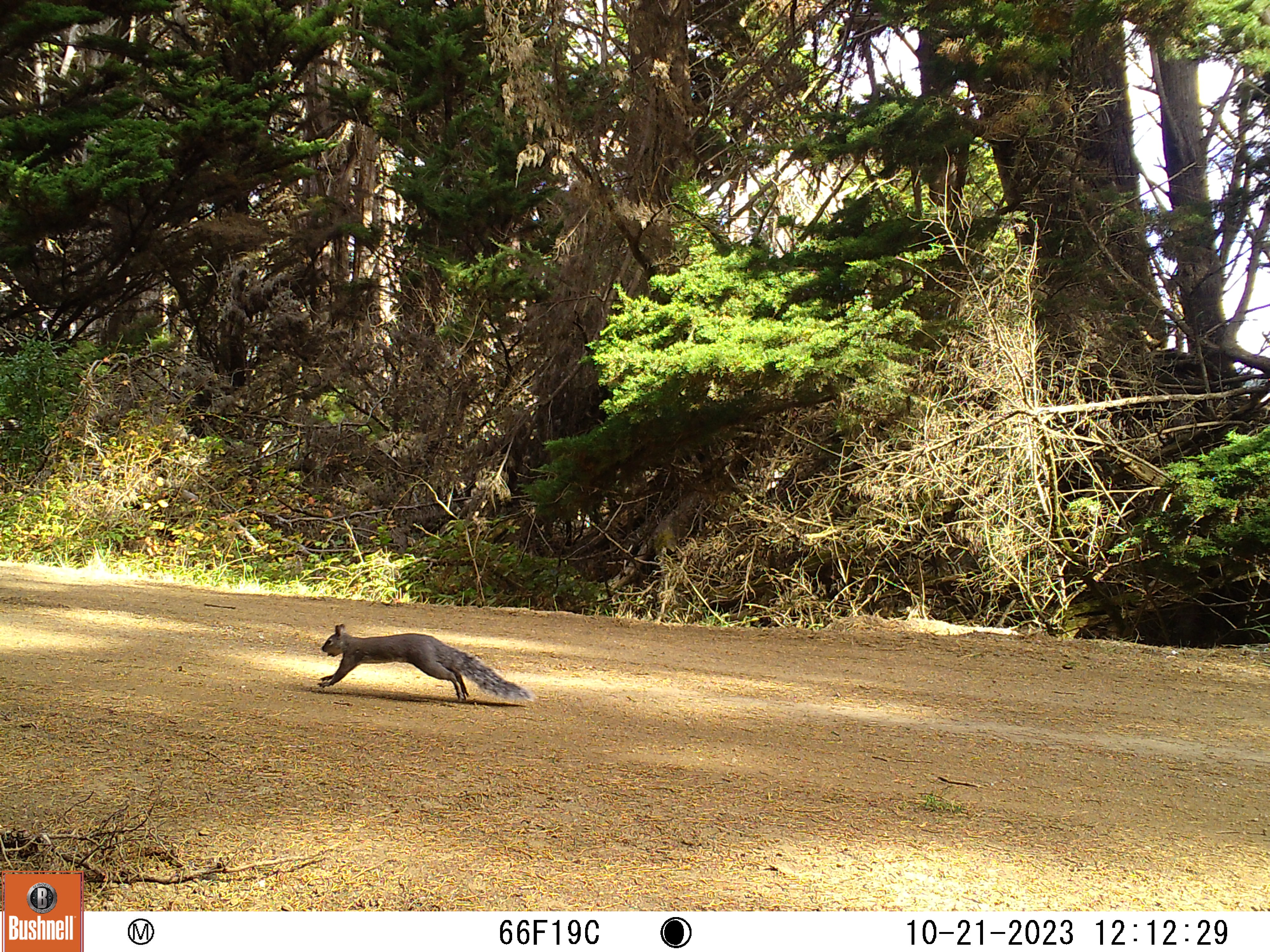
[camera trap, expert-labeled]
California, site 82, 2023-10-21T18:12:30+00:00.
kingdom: Animalia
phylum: Chordata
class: Mammalia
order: Rodentia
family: Sciuridae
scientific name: Sciuridae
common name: squirrel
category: unknown squirrel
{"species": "unknown squirrel (squirrel) (Sciuridae)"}